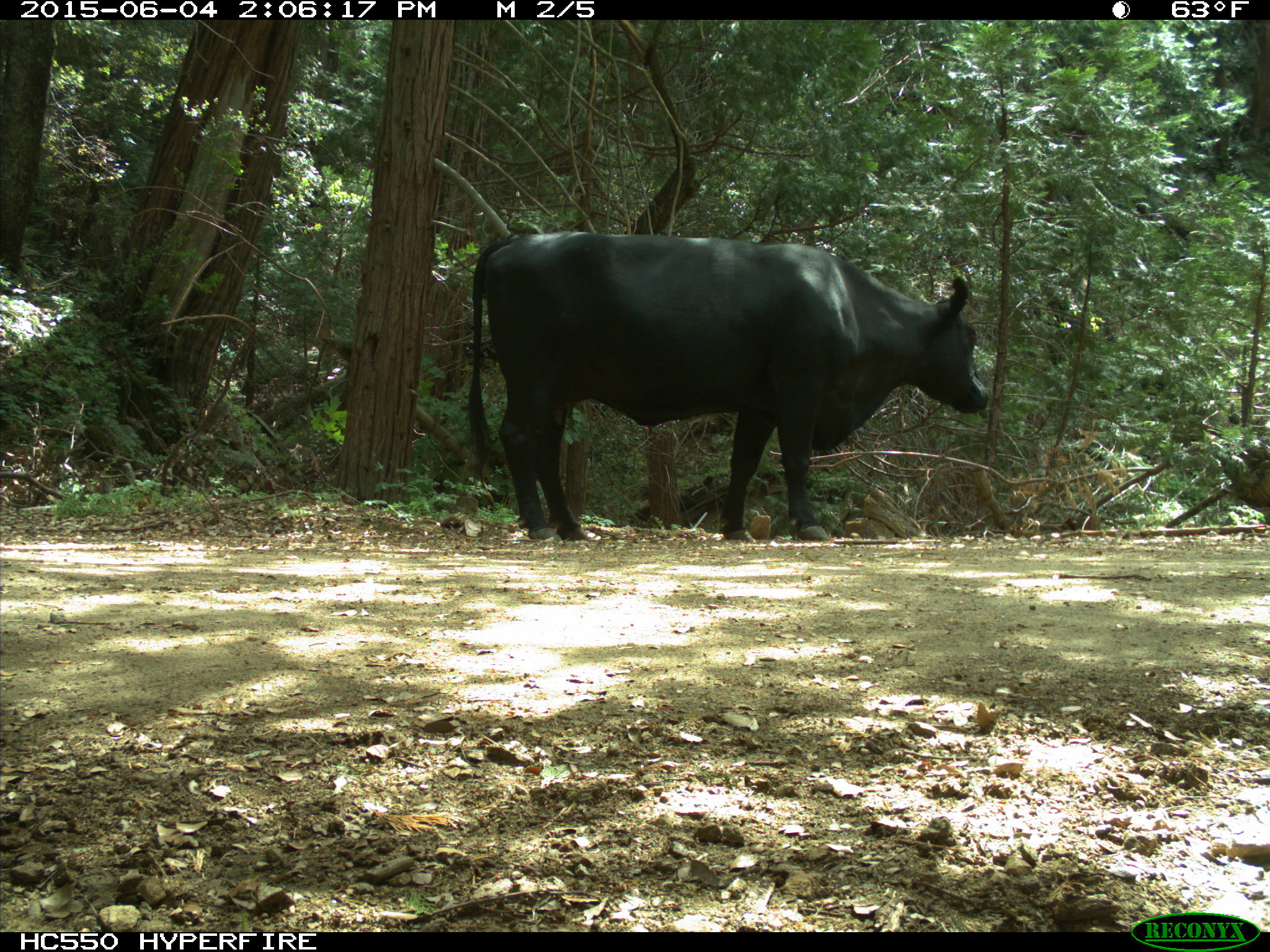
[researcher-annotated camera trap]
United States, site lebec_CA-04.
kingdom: Animalia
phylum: Chordata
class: Mammalia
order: Artiodactyla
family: Bovidae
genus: Bos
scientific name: Bos taurus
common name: domestic cow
Bos taurus (domestic cow).